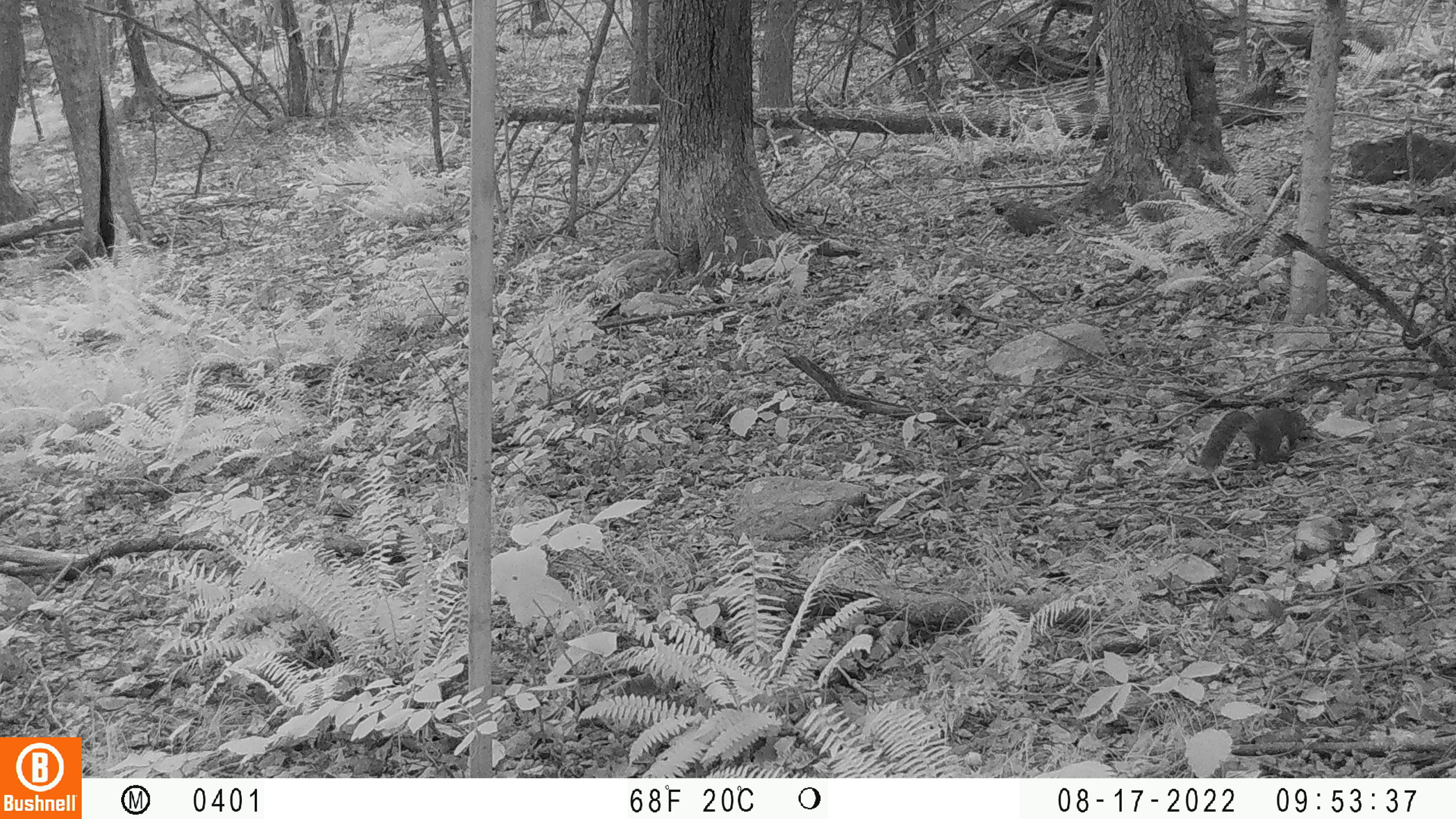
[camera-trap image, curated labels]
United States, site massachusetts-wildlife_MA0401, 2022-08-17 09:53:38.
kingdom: Animalia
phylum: Chordata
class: Mammalia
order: Rodentia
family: Sciuridae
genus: Sciurus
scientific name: Sciurus carolinensis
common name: gray squirrel